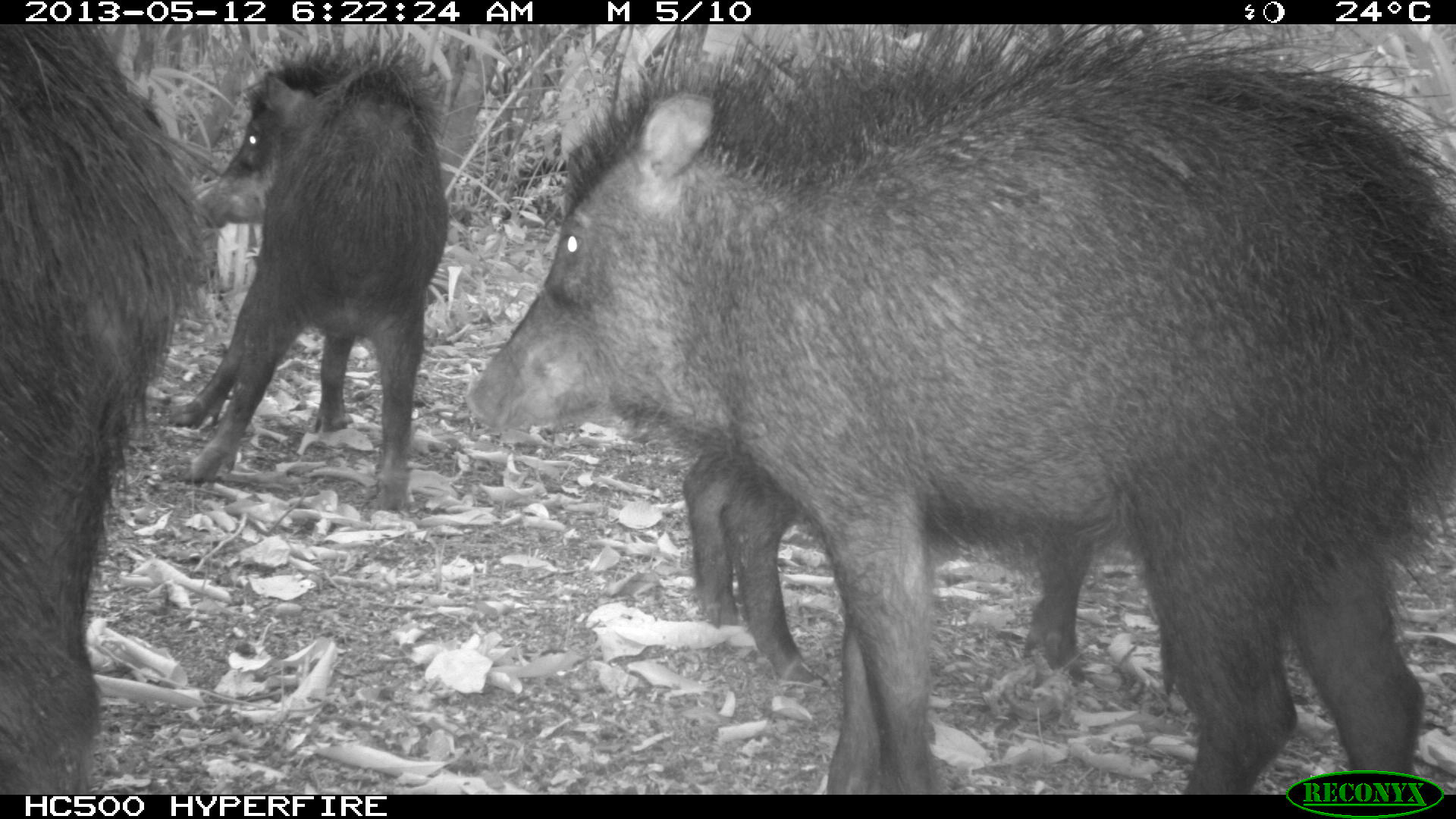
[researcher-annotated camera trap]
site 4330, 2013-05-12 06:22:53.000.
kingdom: Animalia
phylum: Chordata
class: Mammalia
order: Artiodactyla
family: Tayassuidae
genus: Tayassu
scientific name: Tayassu pecari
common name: white-lipped peccary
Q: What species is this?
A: Tayassu pecari (white-lipped peccary).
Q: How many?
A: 5.